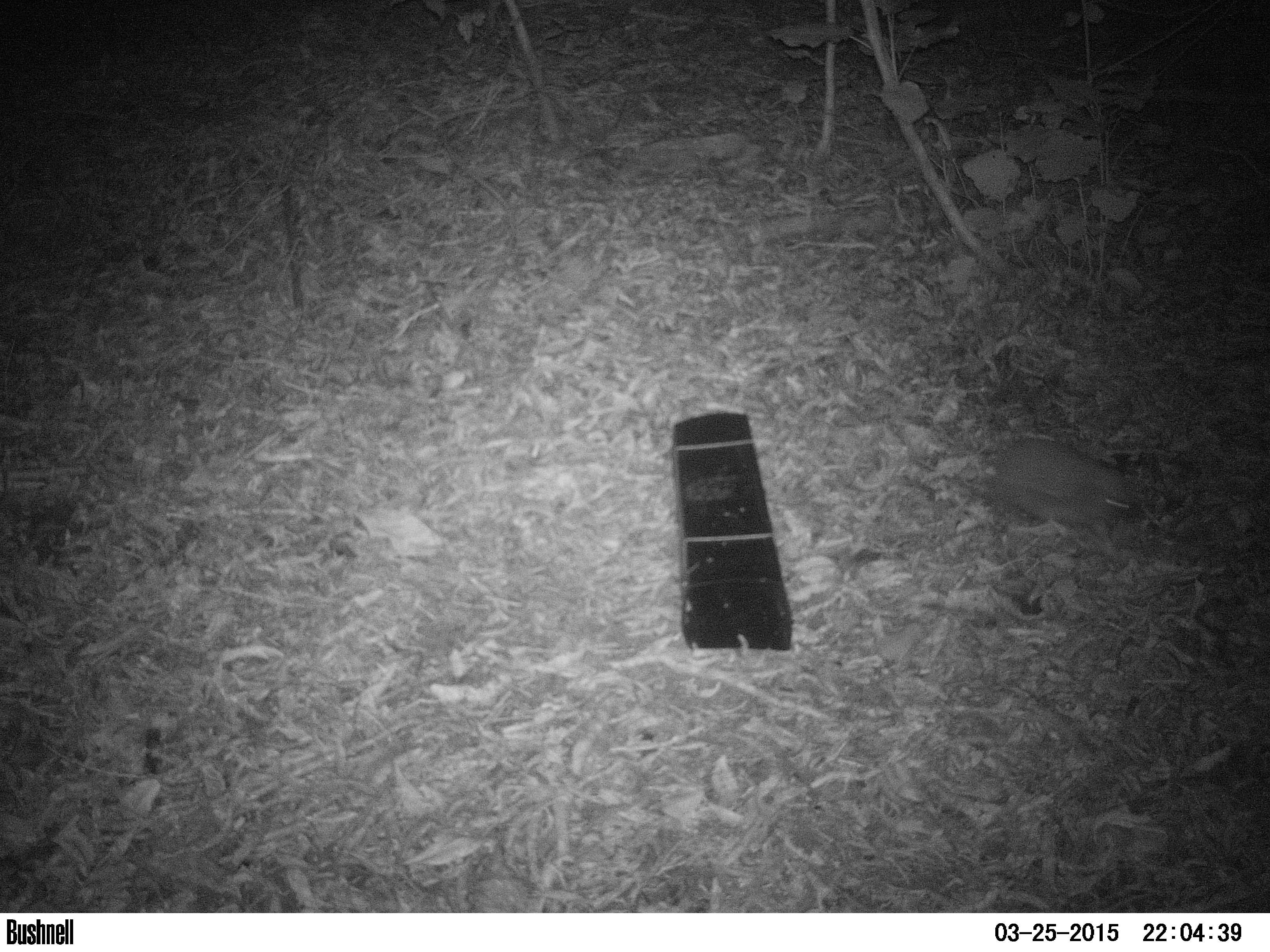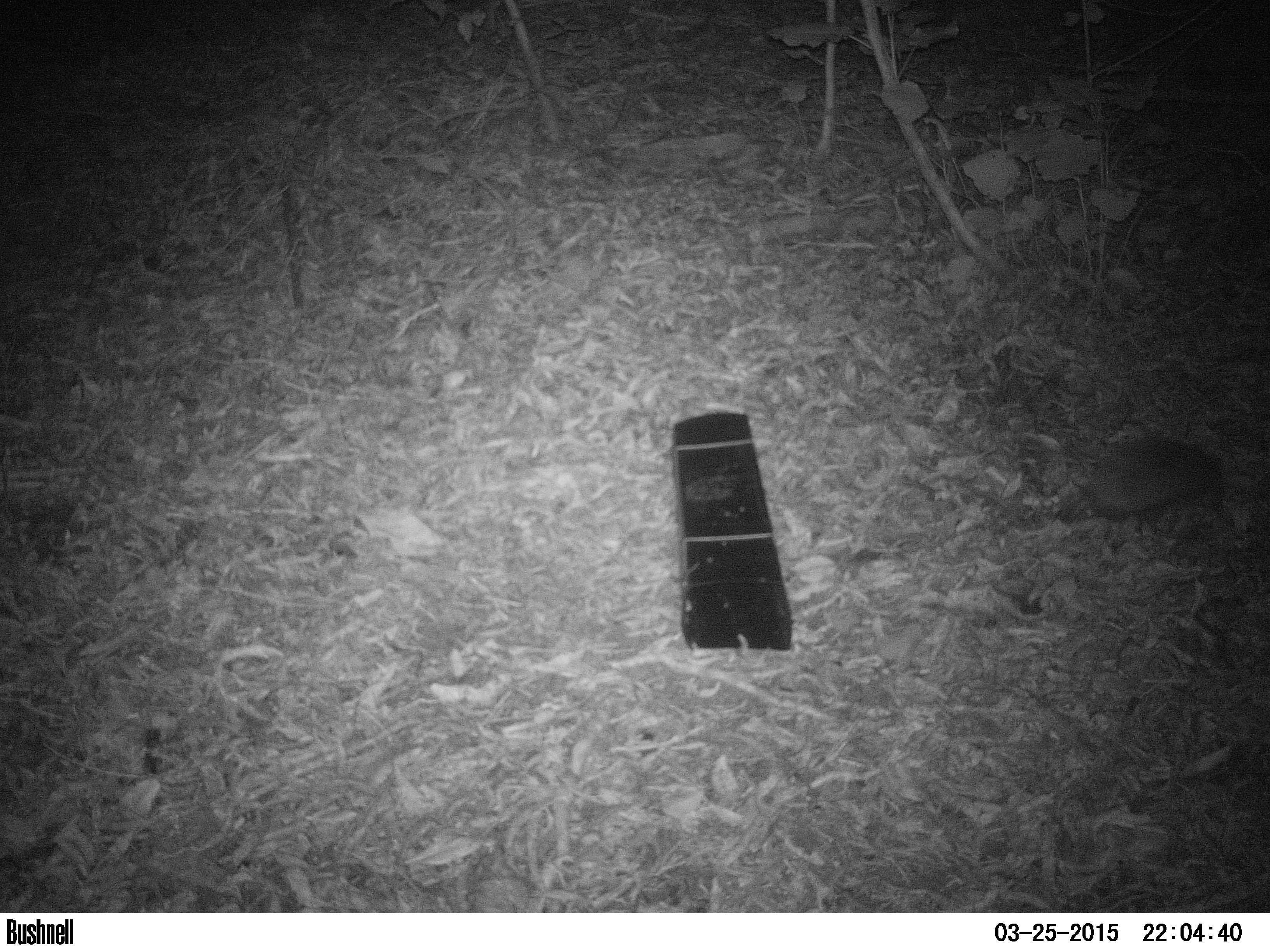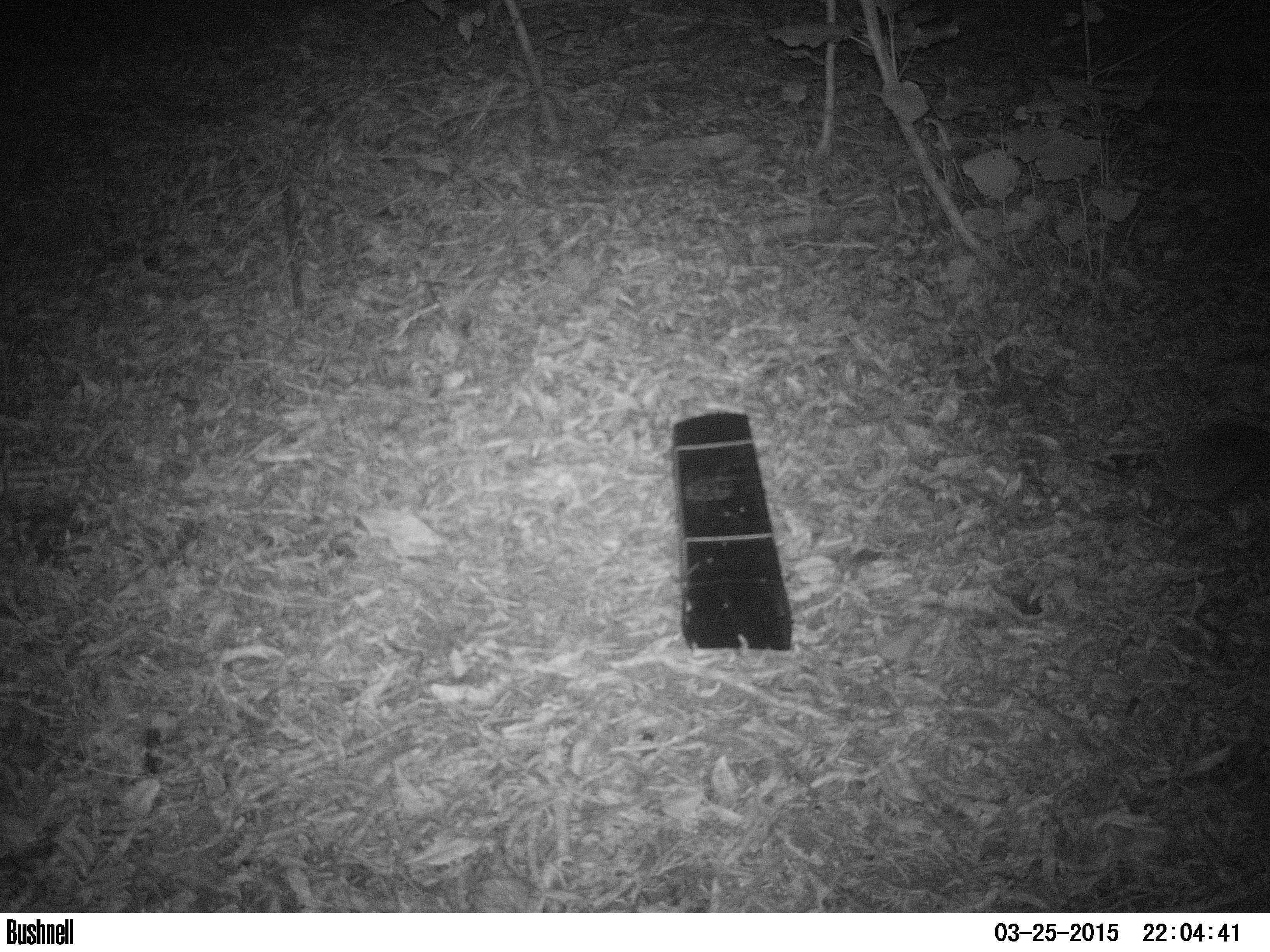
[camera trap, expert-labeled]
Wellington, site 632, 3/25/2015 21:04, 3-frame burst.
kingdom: Animalia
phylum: Chordata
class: Mammalia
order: Eulipotyphla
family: Erinaceidae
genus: Erinaceus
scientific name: Erinaceus europaeus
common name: hedgehog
Hedgehog (Erinaceus europaeus).